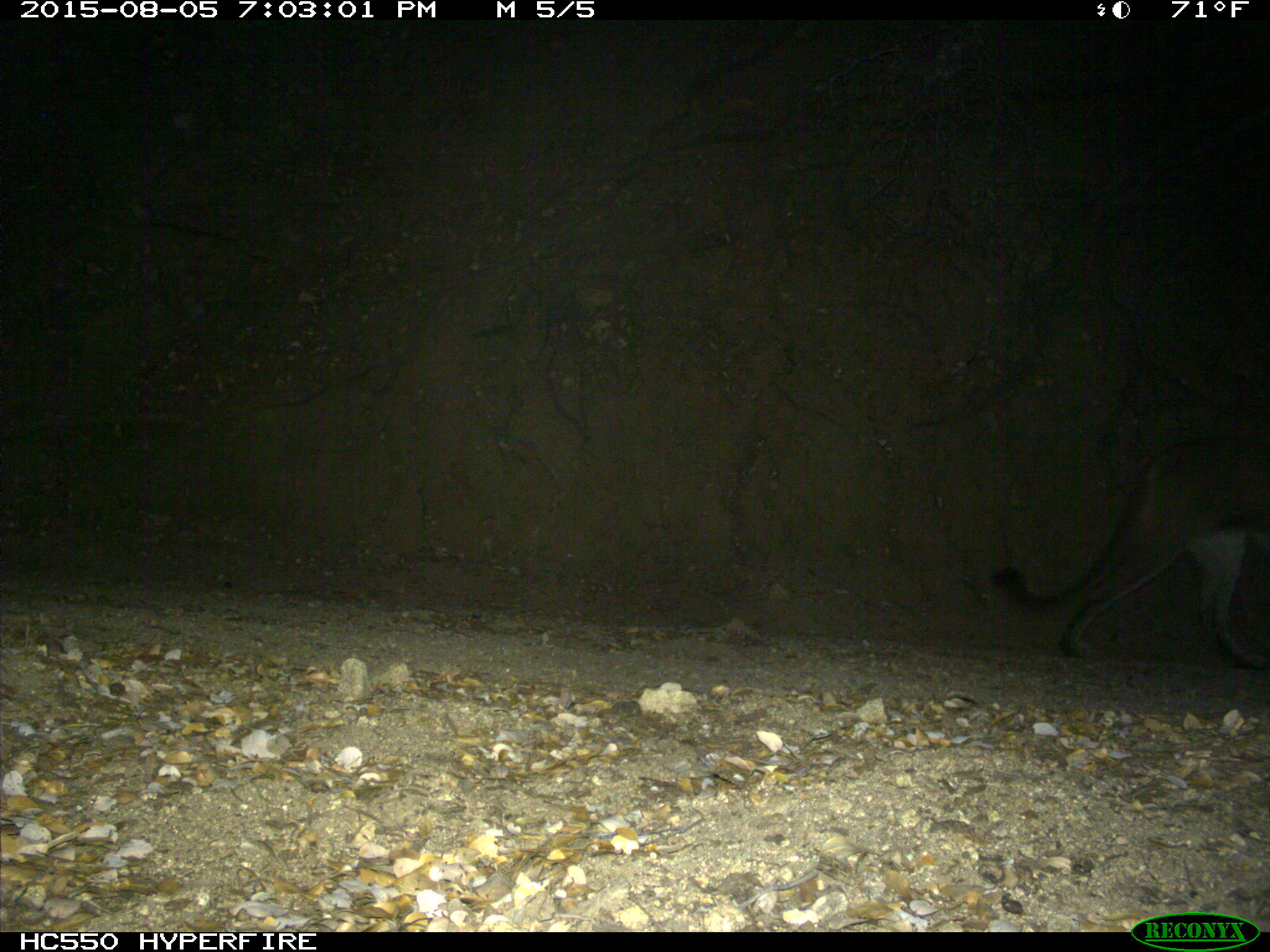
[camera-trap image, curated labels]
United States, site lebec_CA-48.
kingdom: Animalia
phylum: Chordata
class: Mammalia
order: Carnivora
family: Felidae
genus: Puma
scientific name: Puma concolor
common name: mountain lion